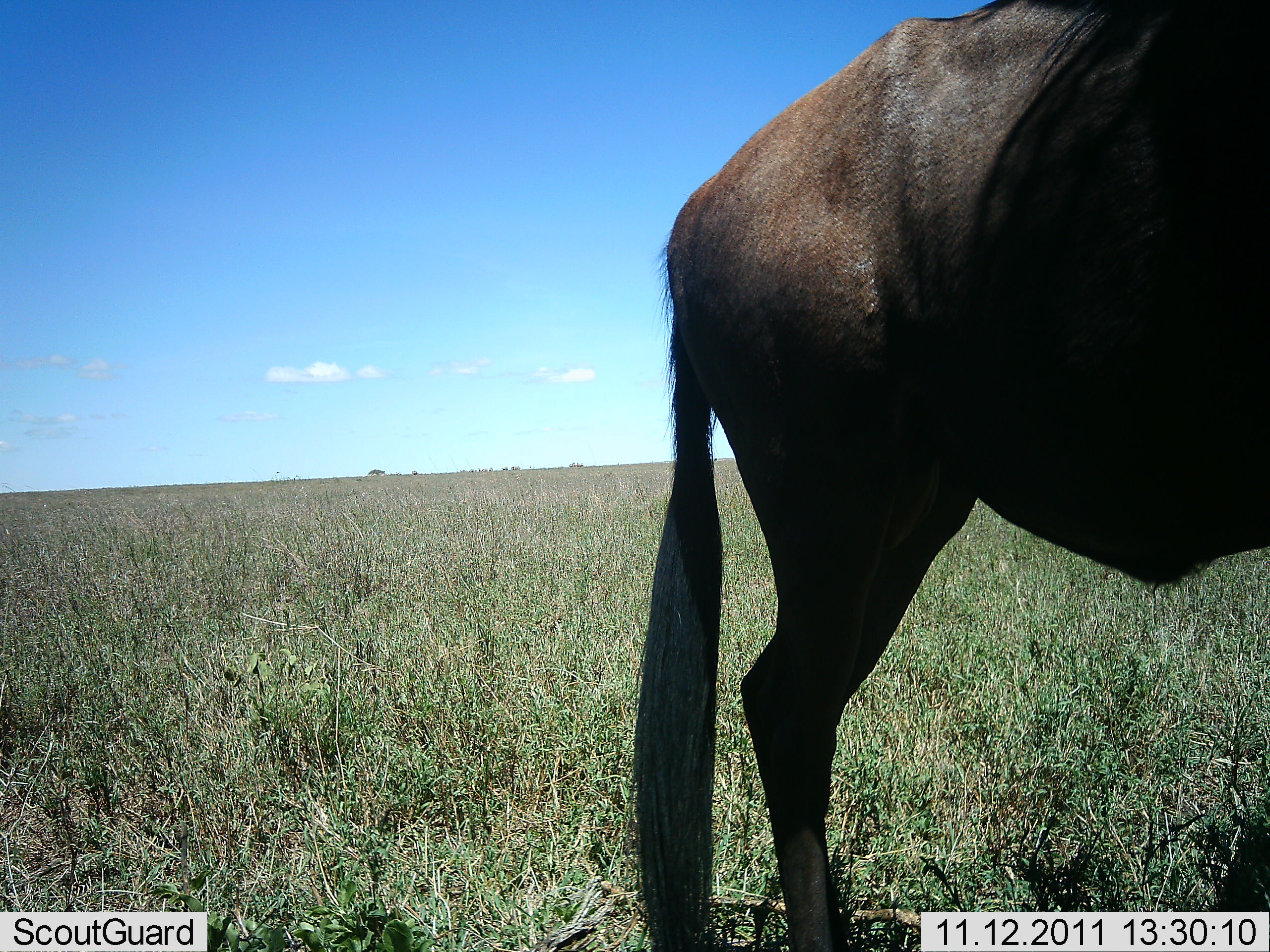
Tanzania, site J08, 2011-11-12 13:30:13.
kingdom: Animalia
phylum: Chordata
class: Mammalia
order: Artiodactyla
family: Bovidae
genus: Connochaetes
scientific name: Connochaetes taurinus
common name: blue wildebeest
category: wildebeest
Wildebeest (blue wildebeest) (Connochaetes taurinus), count 1. Behavior (volunteer vote fractions): standing 94%, resting 0%, moving 6%, interacting 0%. Young present (vote fraction): 0%. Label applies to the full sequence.